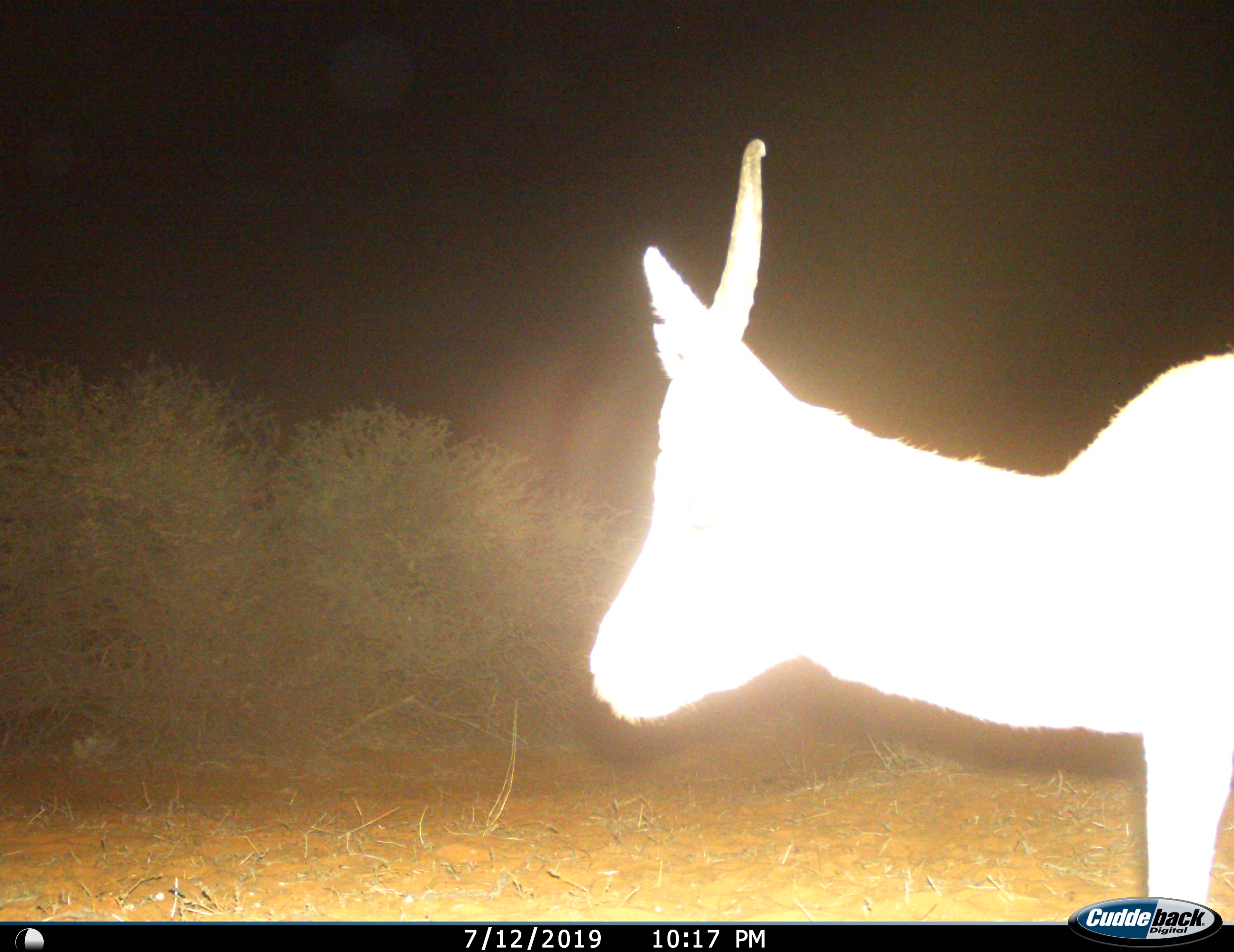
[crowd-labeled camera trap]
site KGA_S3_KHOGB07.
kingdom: Animalia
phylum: Chordata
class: Mammalia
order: Artiodactyla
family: Bovidae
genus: Antidorcas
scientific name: Antidorcas marsupialis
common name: springbok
Springbok (Antidorcas marsupialis), count 1. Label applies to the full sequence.